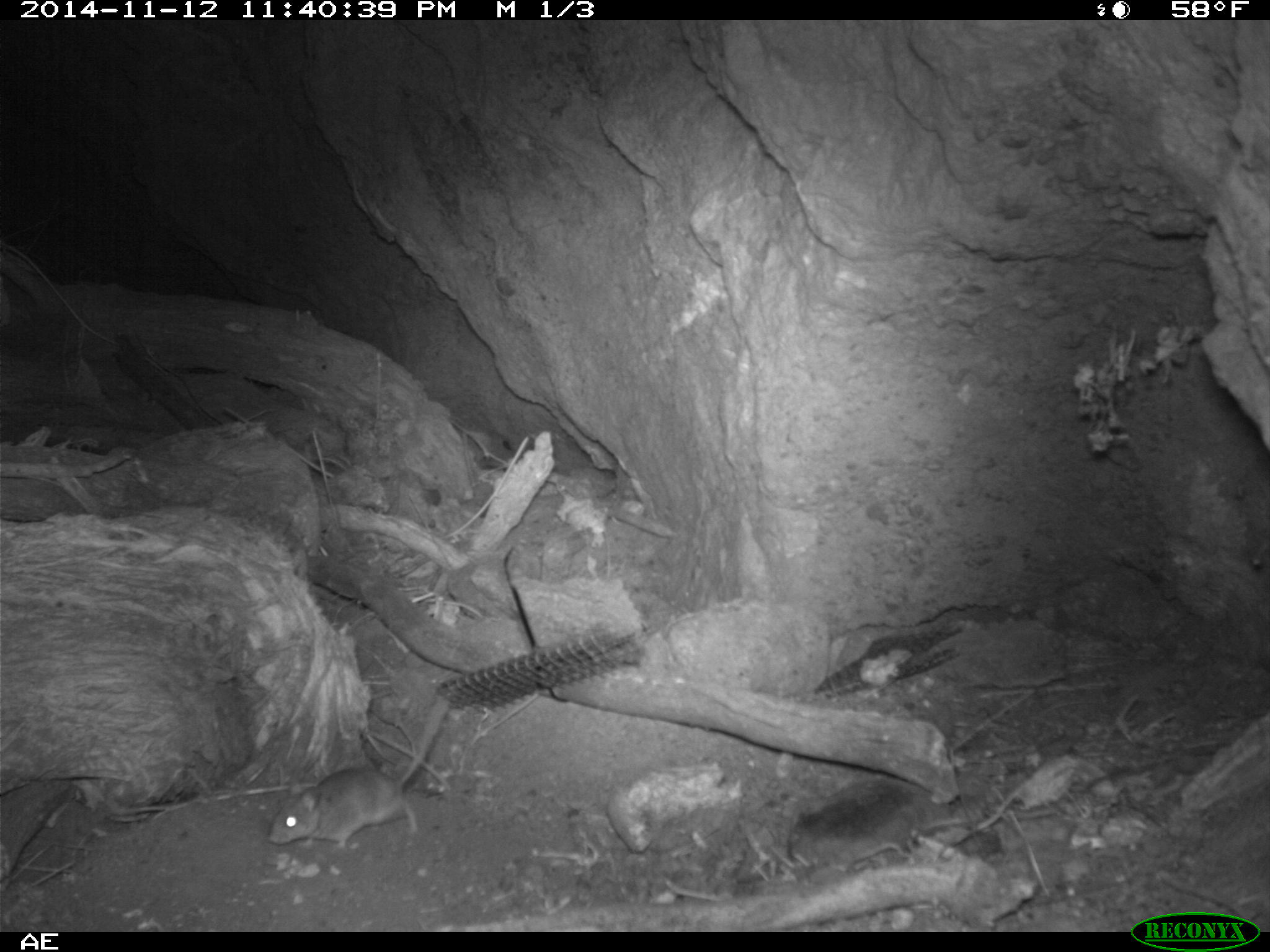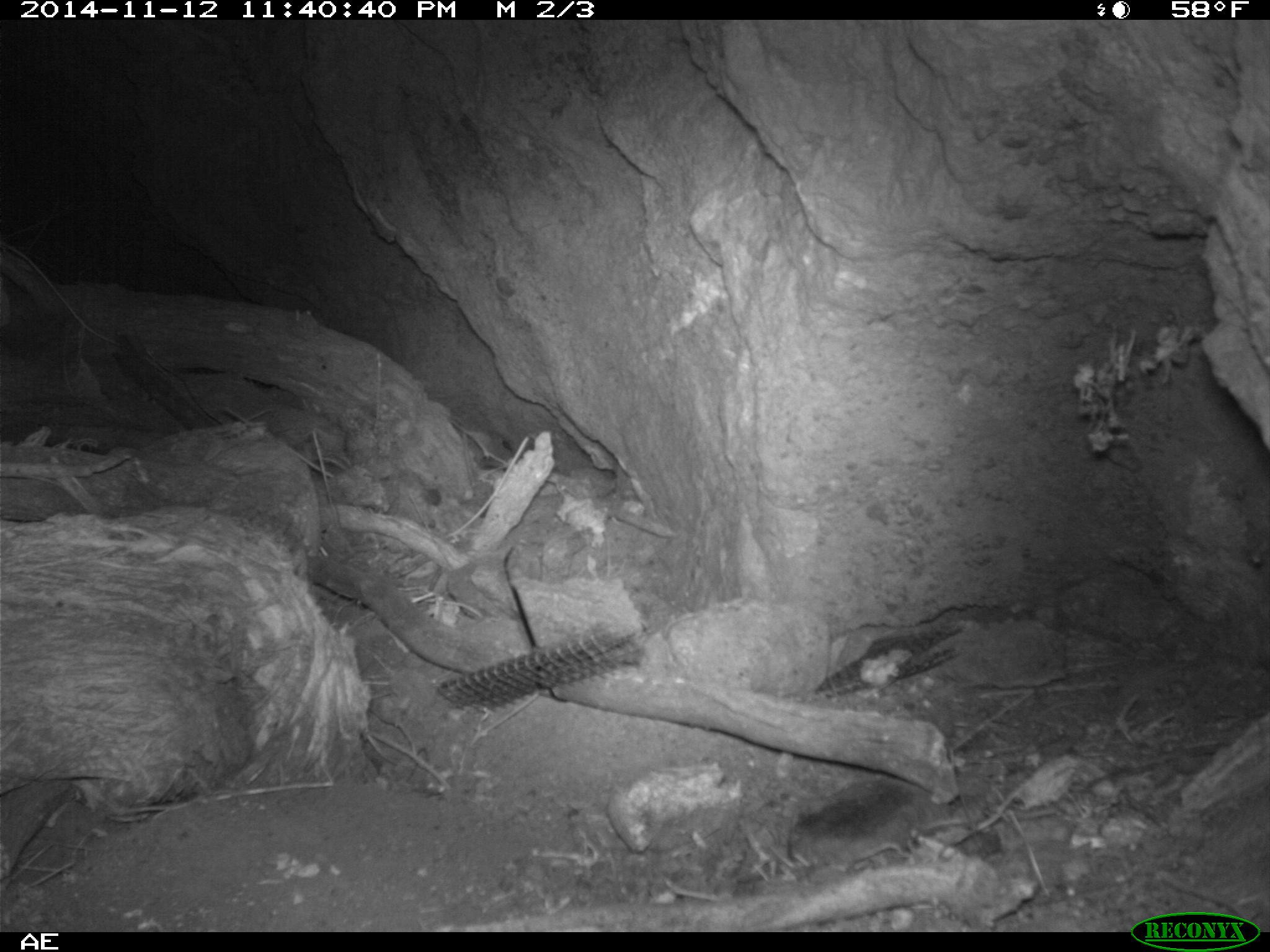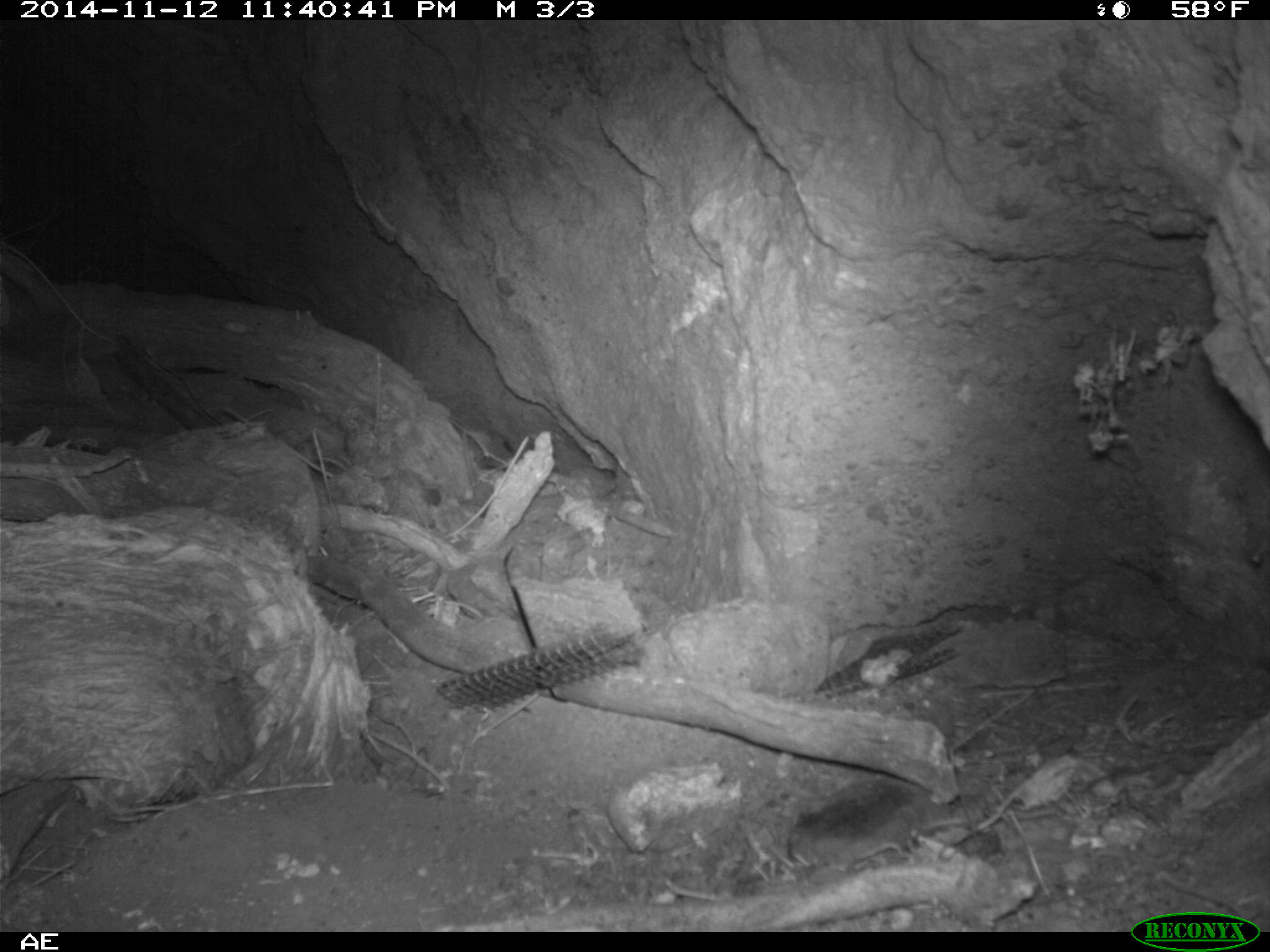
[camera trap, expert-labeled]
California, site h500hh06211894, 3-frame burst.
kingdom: Animalia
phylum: Chordata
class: Mammalia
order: Rodentia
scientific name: Rodentia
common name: rodent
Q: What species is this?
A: Rodent (Rodentia).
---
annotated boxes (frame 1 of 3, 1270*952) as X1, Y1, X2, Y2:
rodent: 268, 699, 448, 849